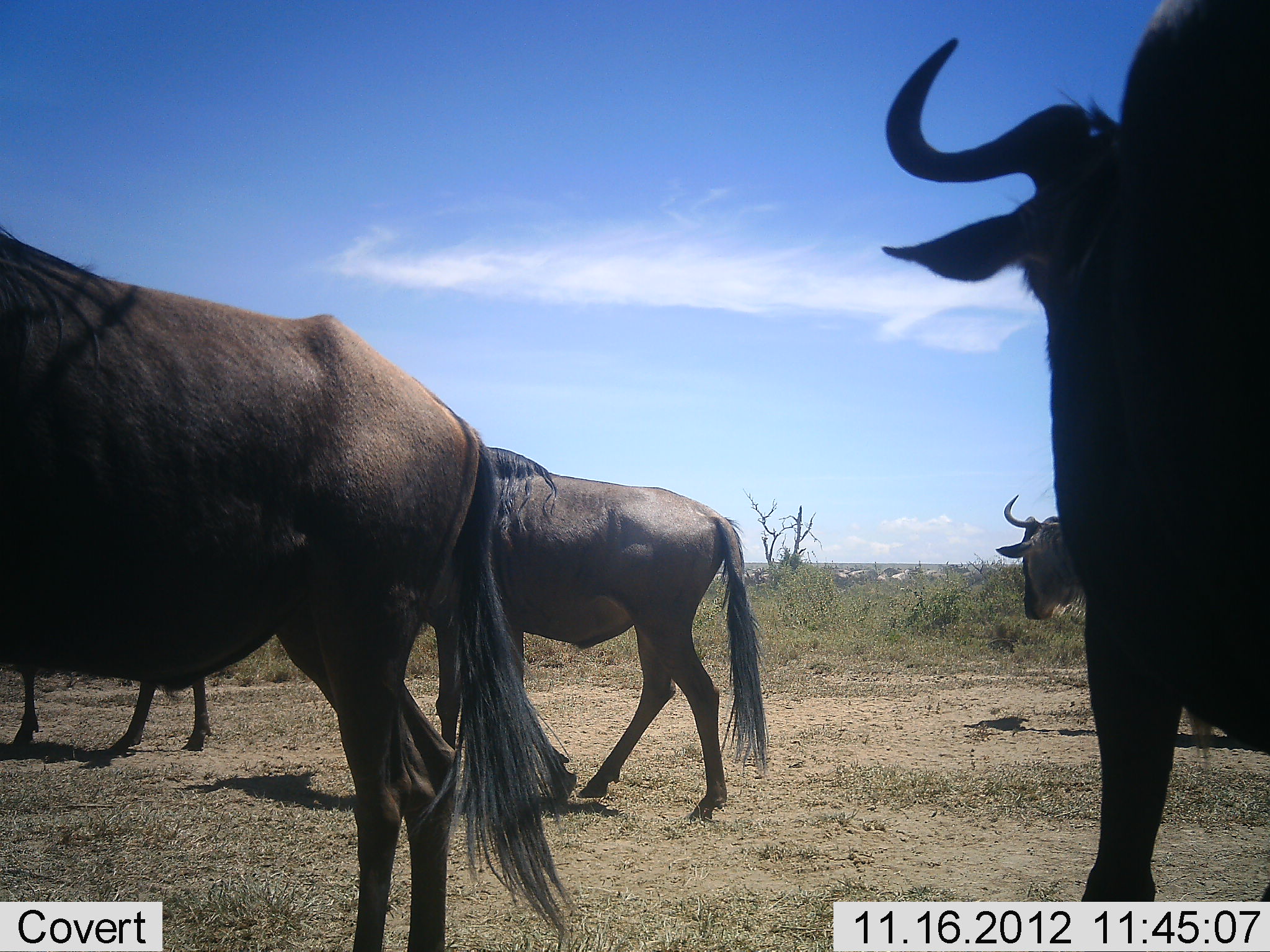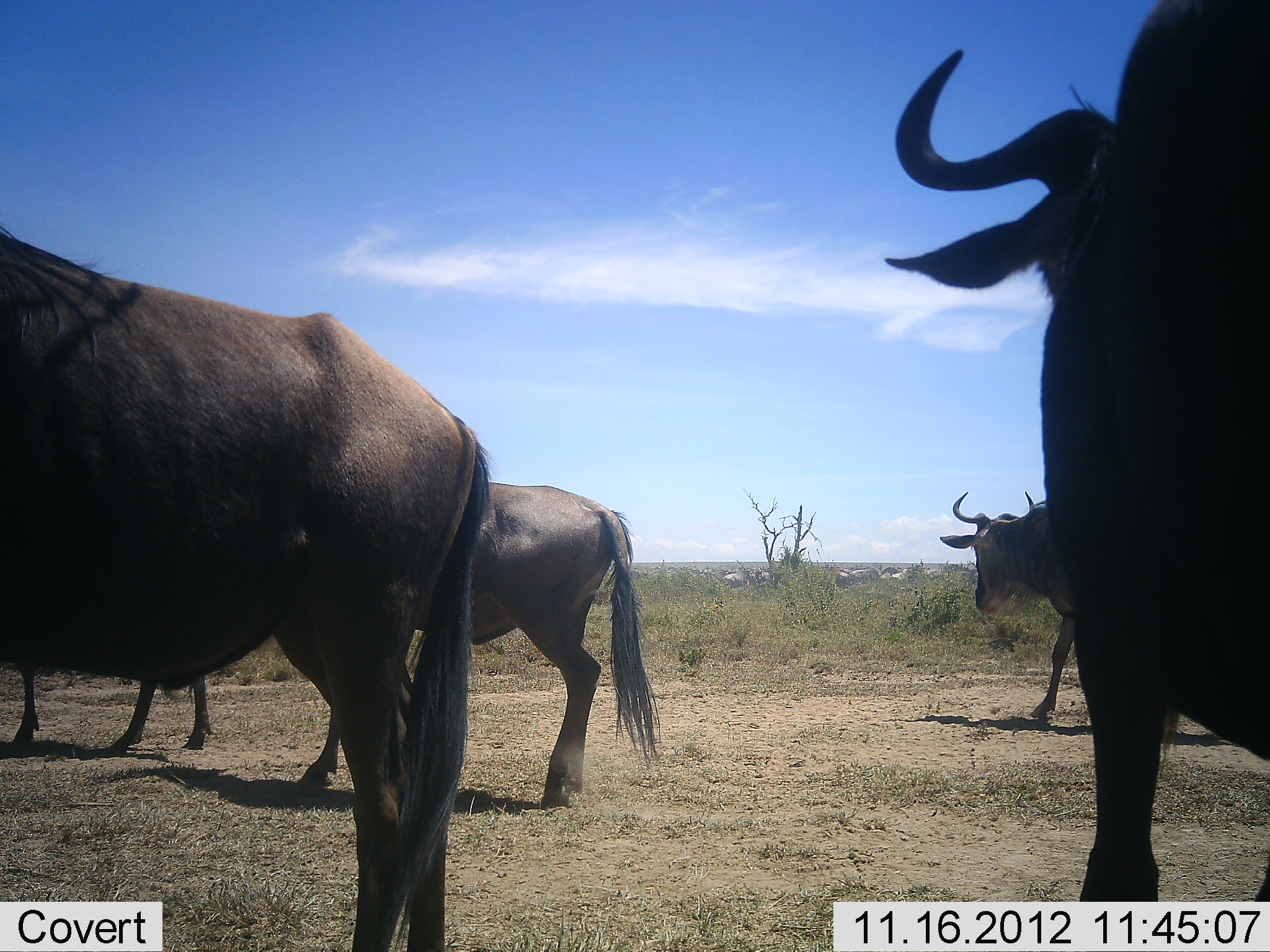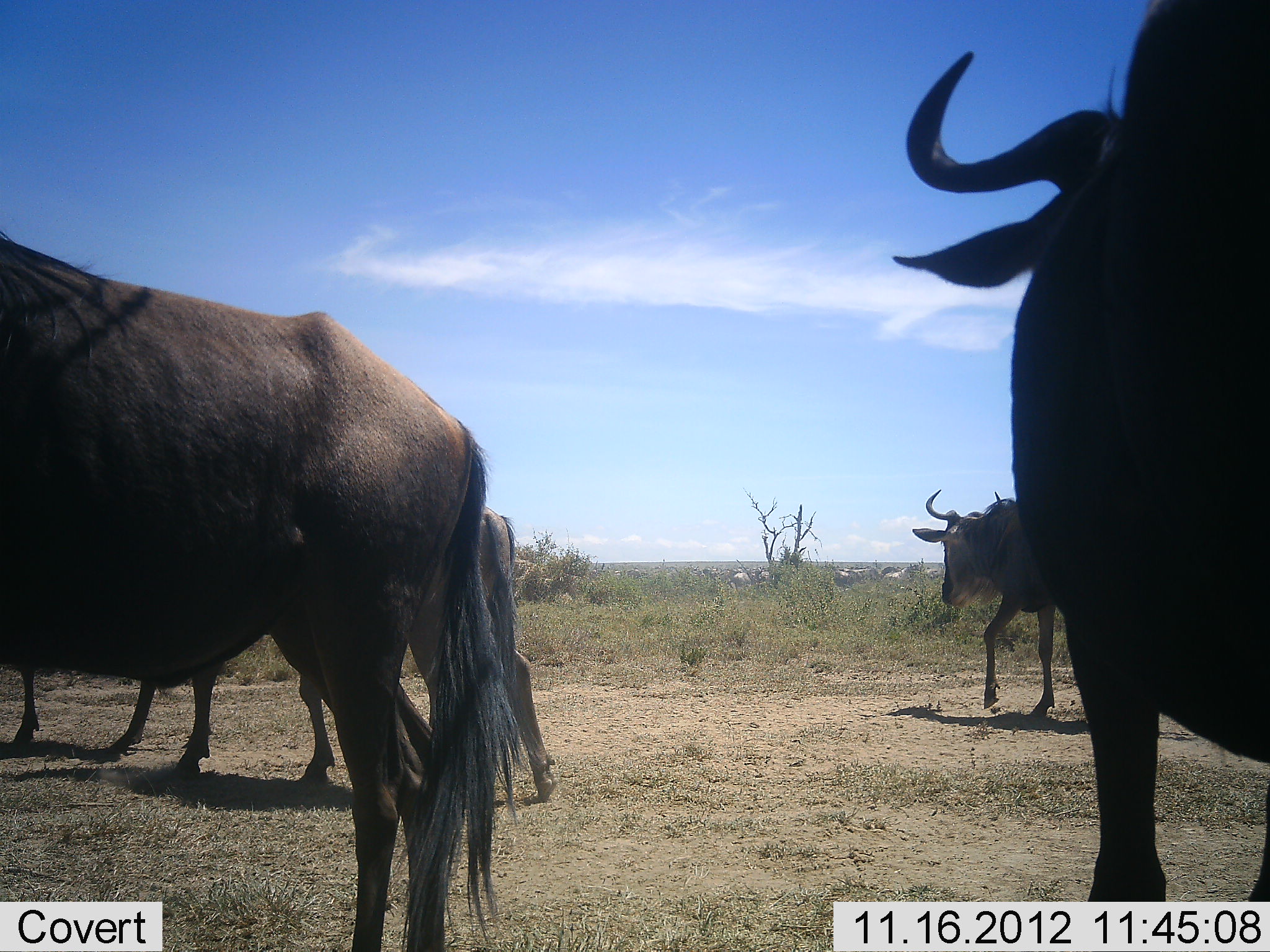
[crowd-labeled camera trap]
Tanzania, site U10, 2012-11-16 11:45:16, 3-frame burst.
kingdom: Animalia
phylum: Chordata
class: Mammalia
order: Artiodactyla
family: Bovidae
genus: Connochaetes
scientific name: Connochaetes taurinus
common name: blue wildebeest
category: wildebeest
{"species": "wildebeest (blue wildebeest) (Connochaetes taurinus)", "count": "5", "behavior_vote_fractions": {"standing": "70%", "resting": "10%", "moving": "60%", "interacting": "0%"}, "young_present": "0%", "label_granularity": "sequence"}